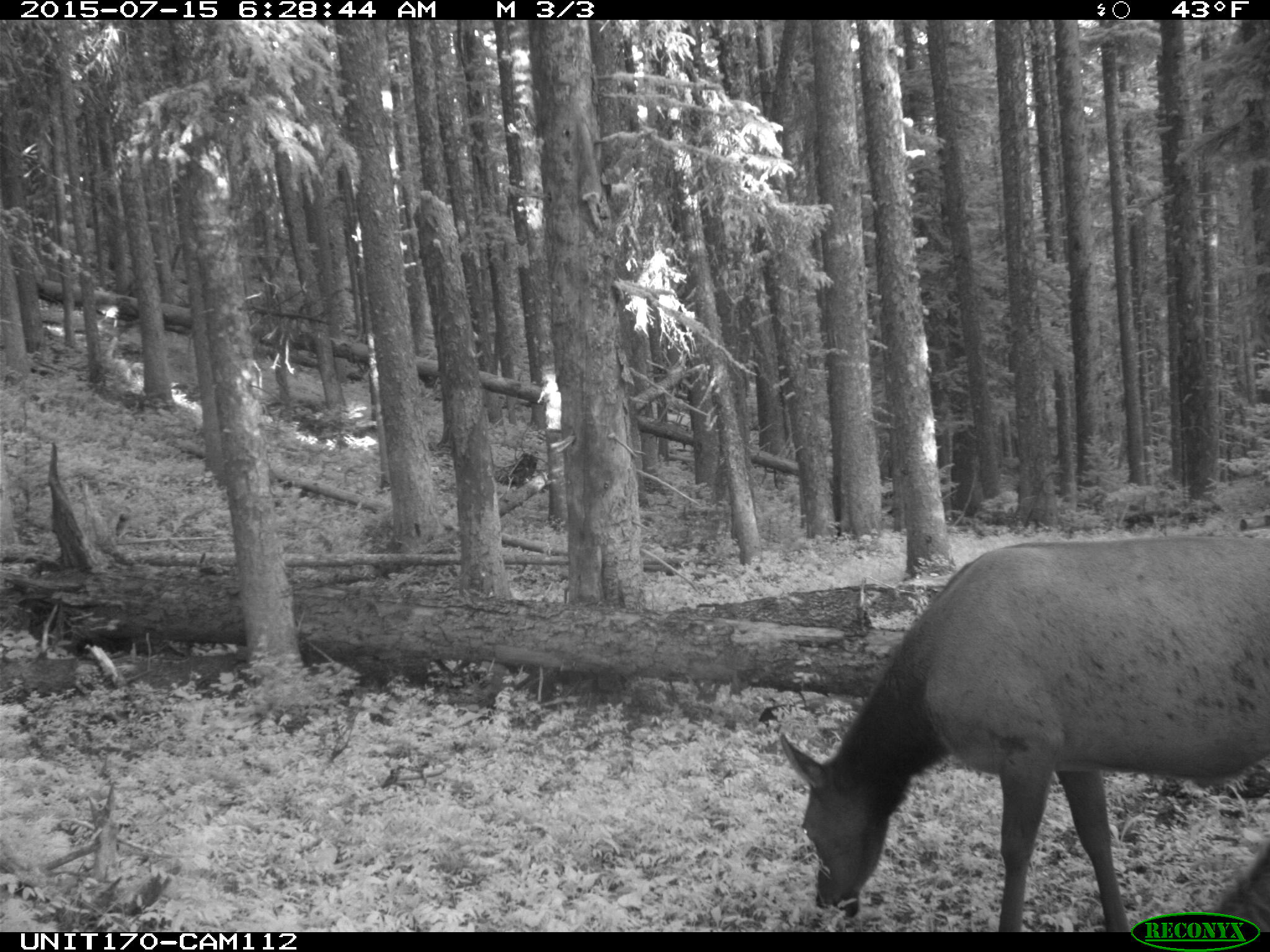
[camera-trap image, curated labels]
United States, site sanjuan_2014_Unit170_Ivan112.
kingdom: Animalia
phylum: Chordata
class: Mammalia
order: Artiodactyla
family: Cervidae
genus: Cervus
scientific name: Cervus elaphus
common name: red deer